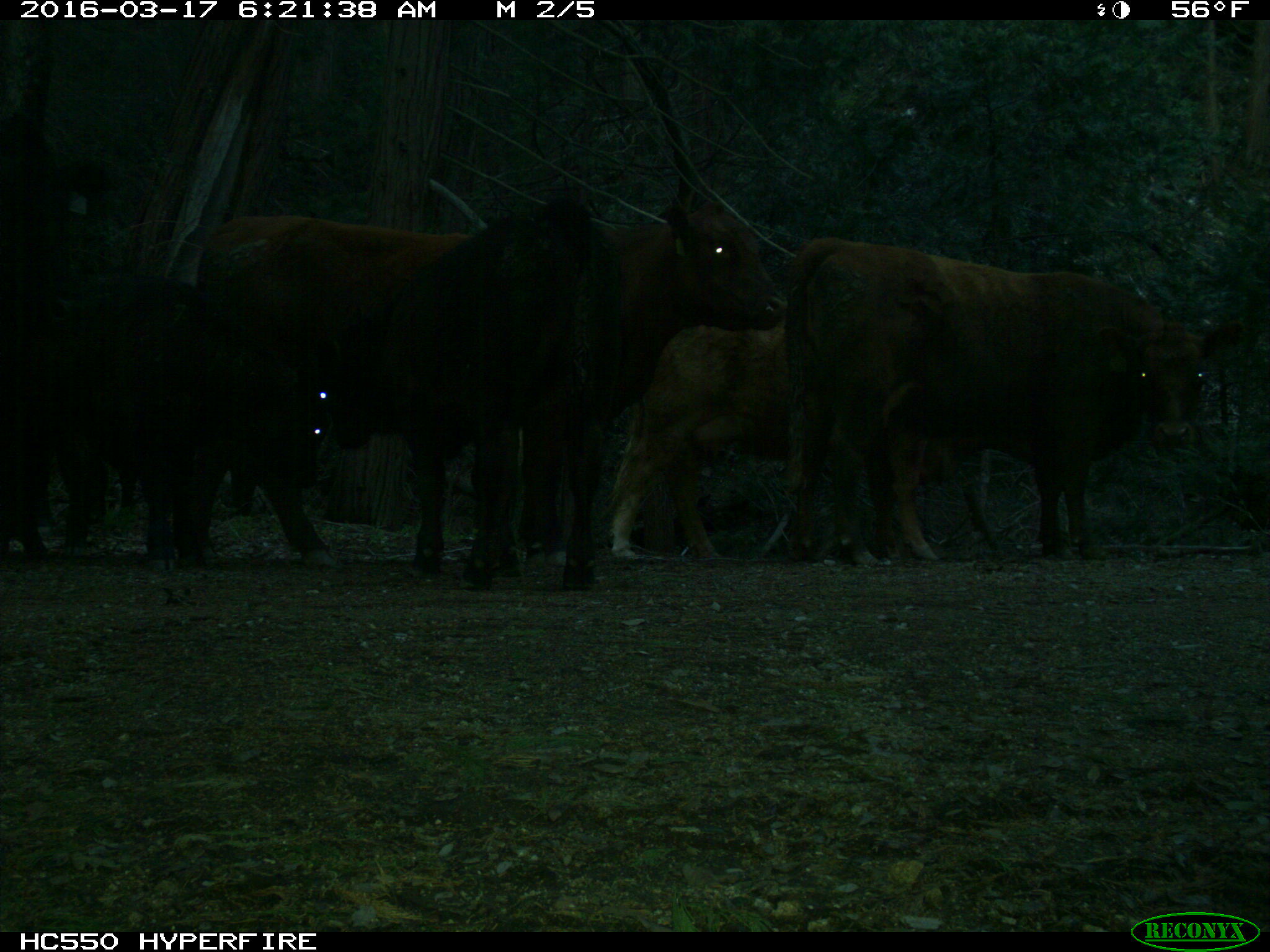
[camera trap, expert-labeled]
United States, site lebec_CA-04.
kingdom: Animalia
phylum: Chordata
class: Mammalia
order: Artiodactyla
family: Bovidae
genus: Bos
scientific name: Bos taurus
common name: domestic cow